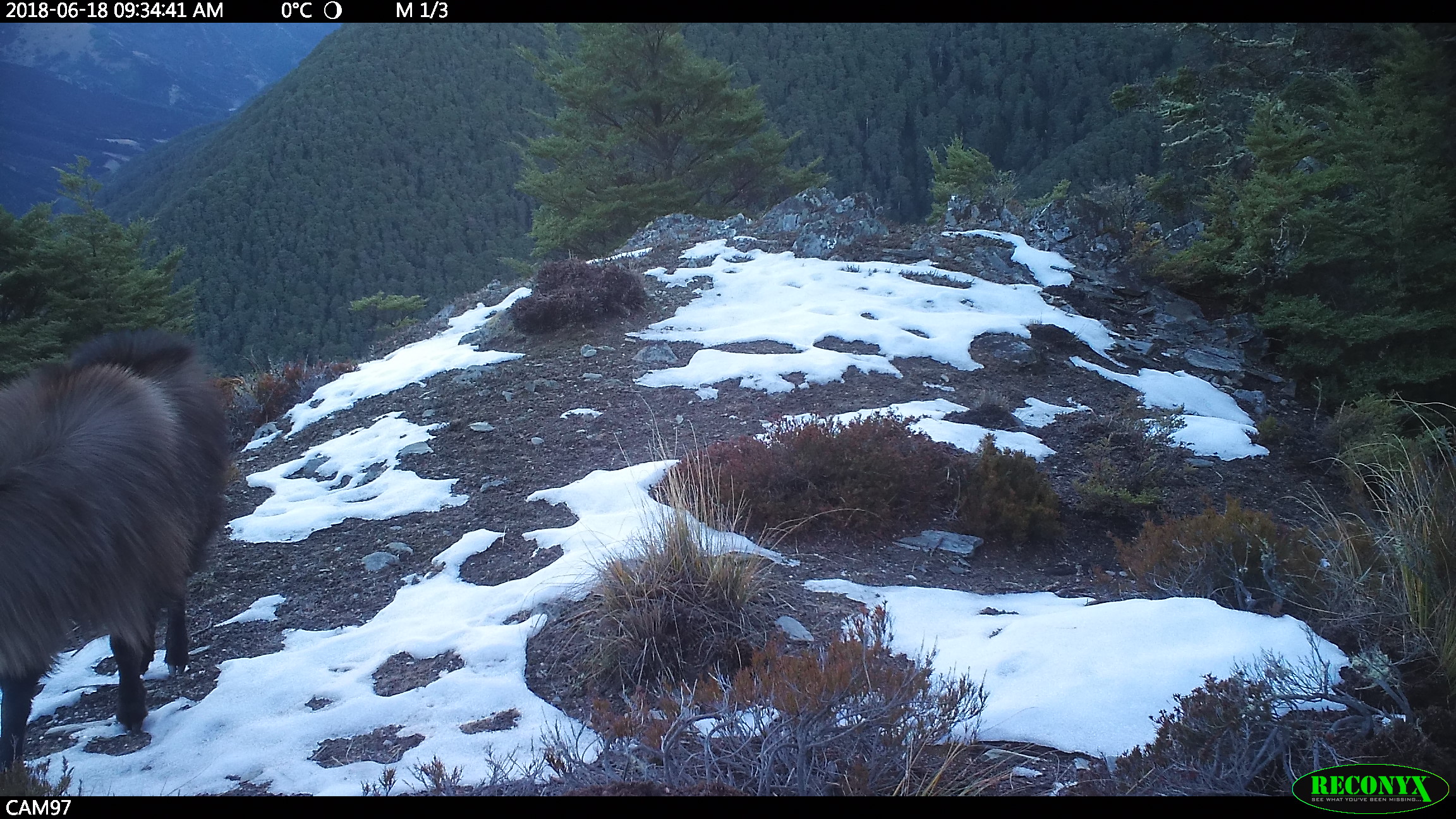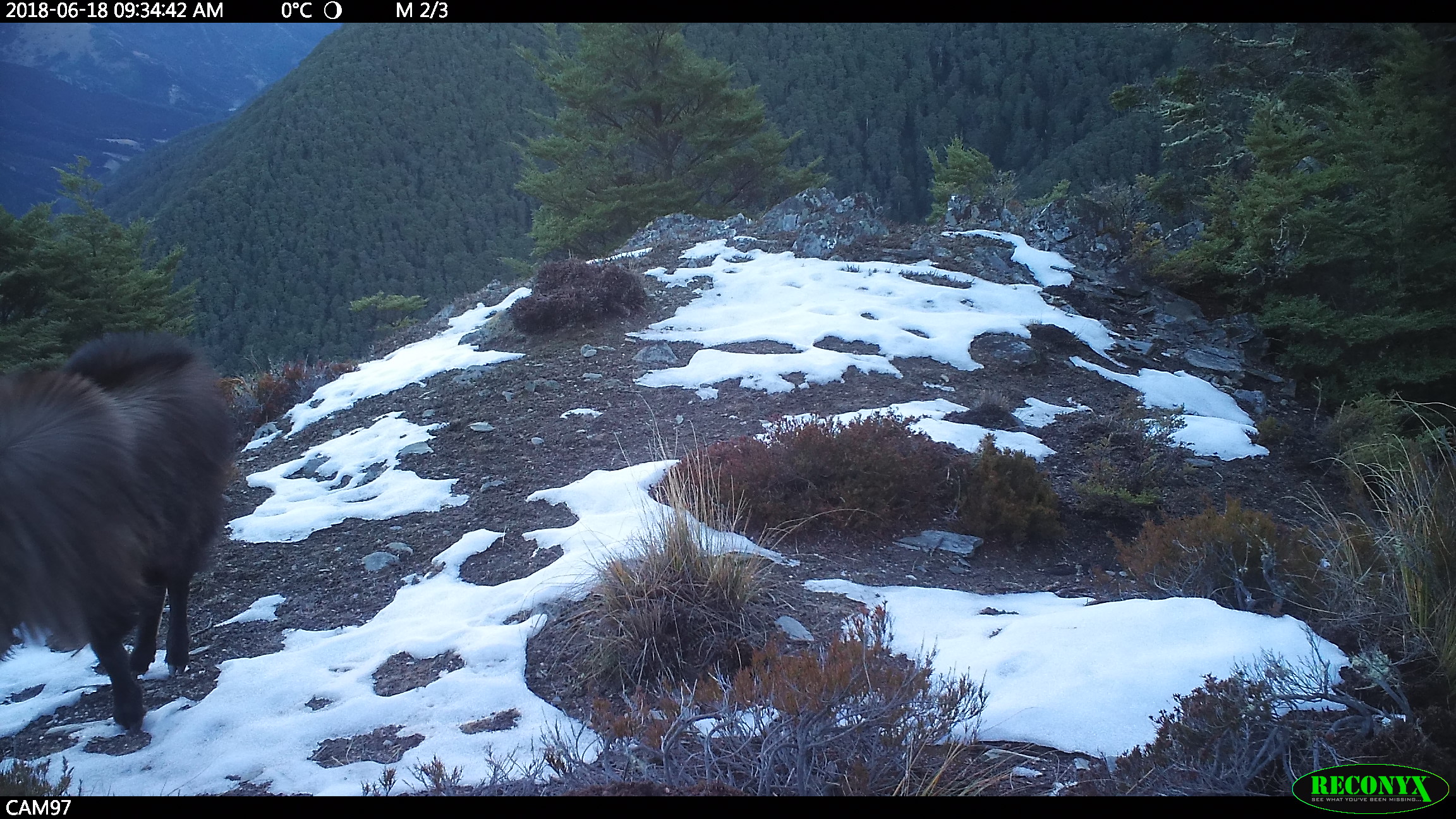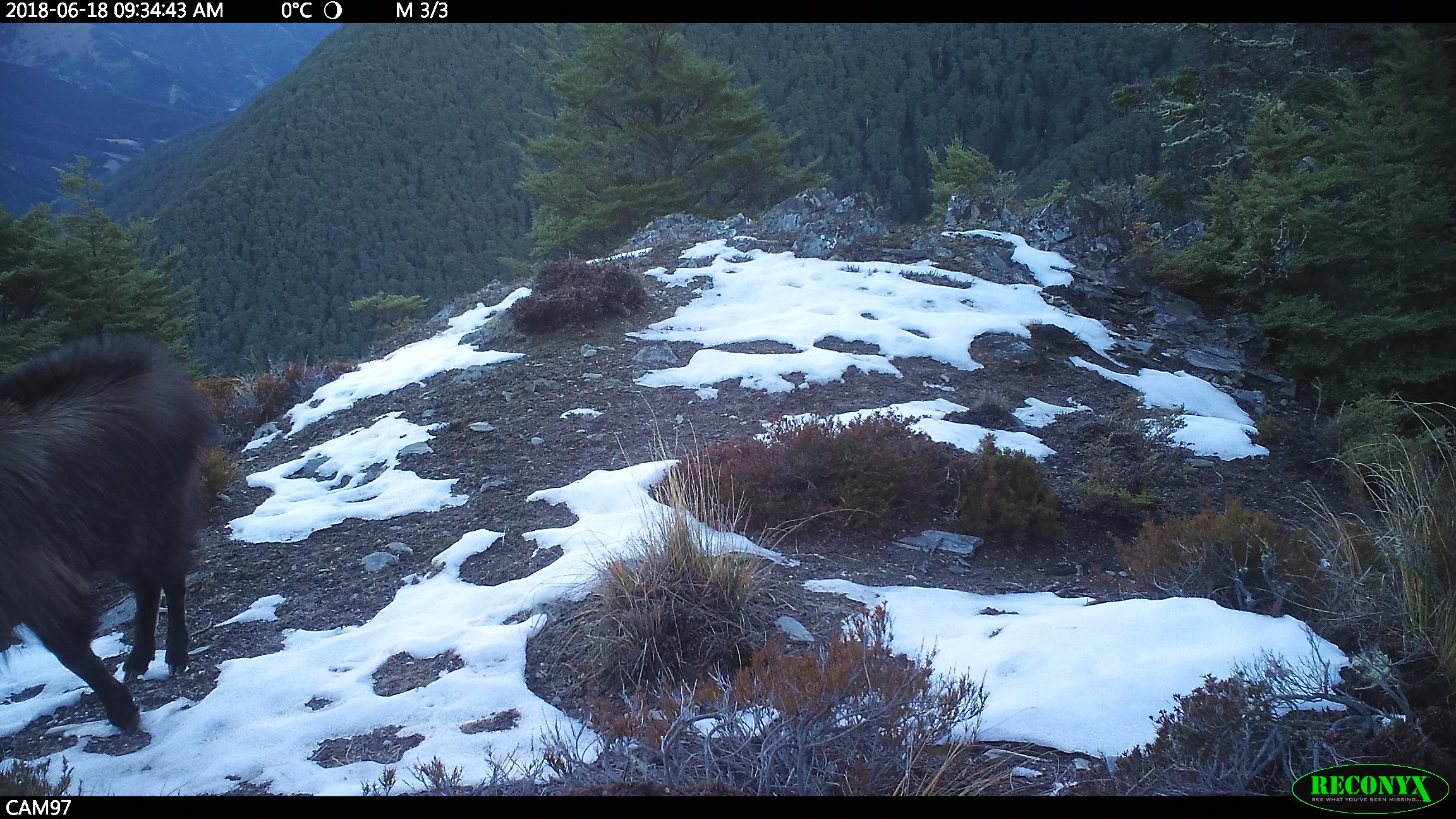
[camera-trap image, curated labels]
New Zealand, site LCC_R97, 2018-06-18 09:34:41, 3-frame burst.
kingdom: Animalia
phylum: Chordata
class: Mammalia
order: Artiodactyla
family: Bovidae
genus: Nilgiritragus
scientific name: Nilgiritragus hylocrius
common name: tahr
Tahr (Nilgiritragus hylocrius).